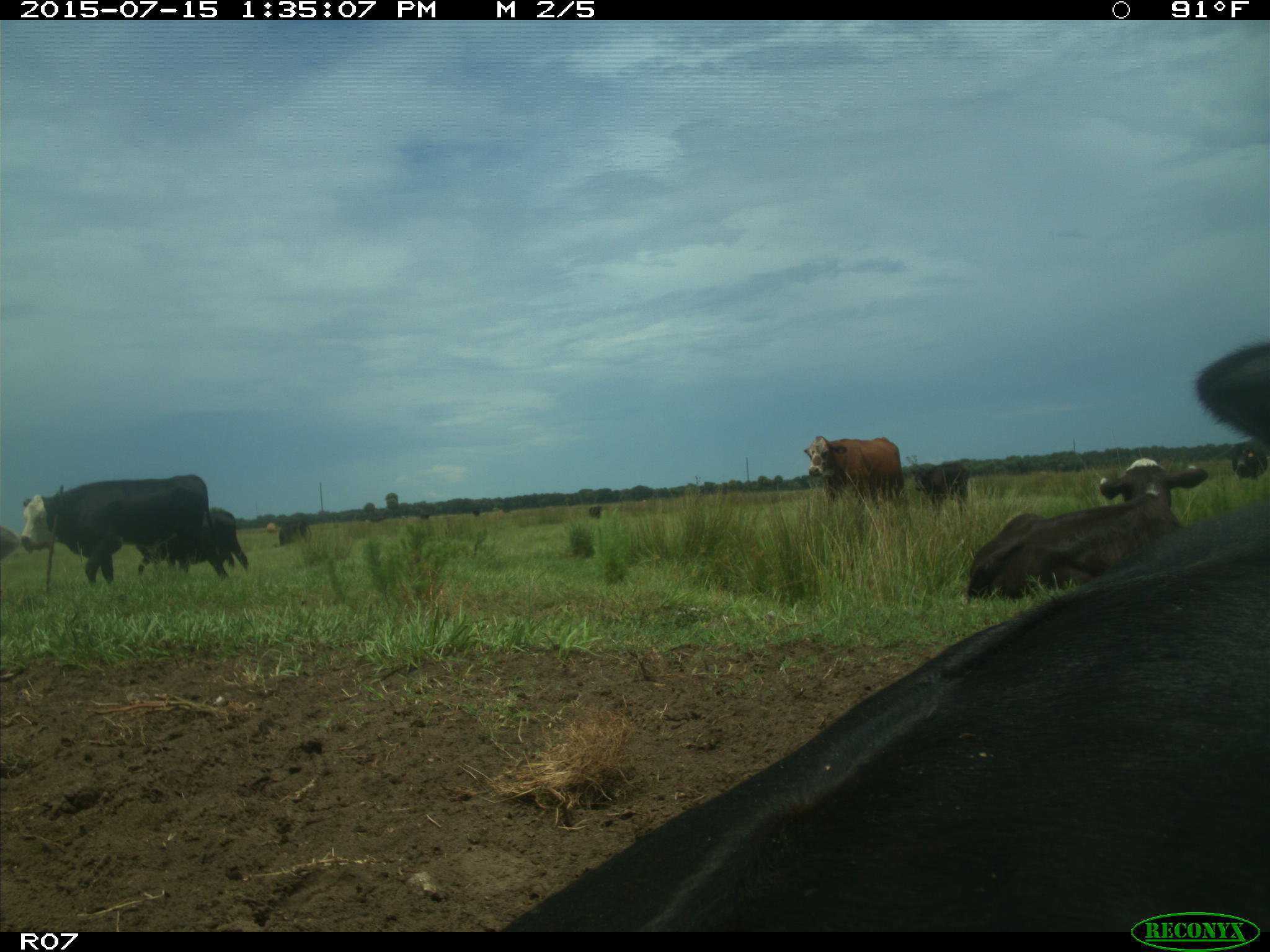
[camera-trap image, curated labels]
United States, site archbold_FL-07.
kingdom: Animalia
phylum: Chordata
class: Mammalia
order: Artiodactyla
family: Bovidae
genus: Bos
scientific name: Bos taurus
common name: domestic cow